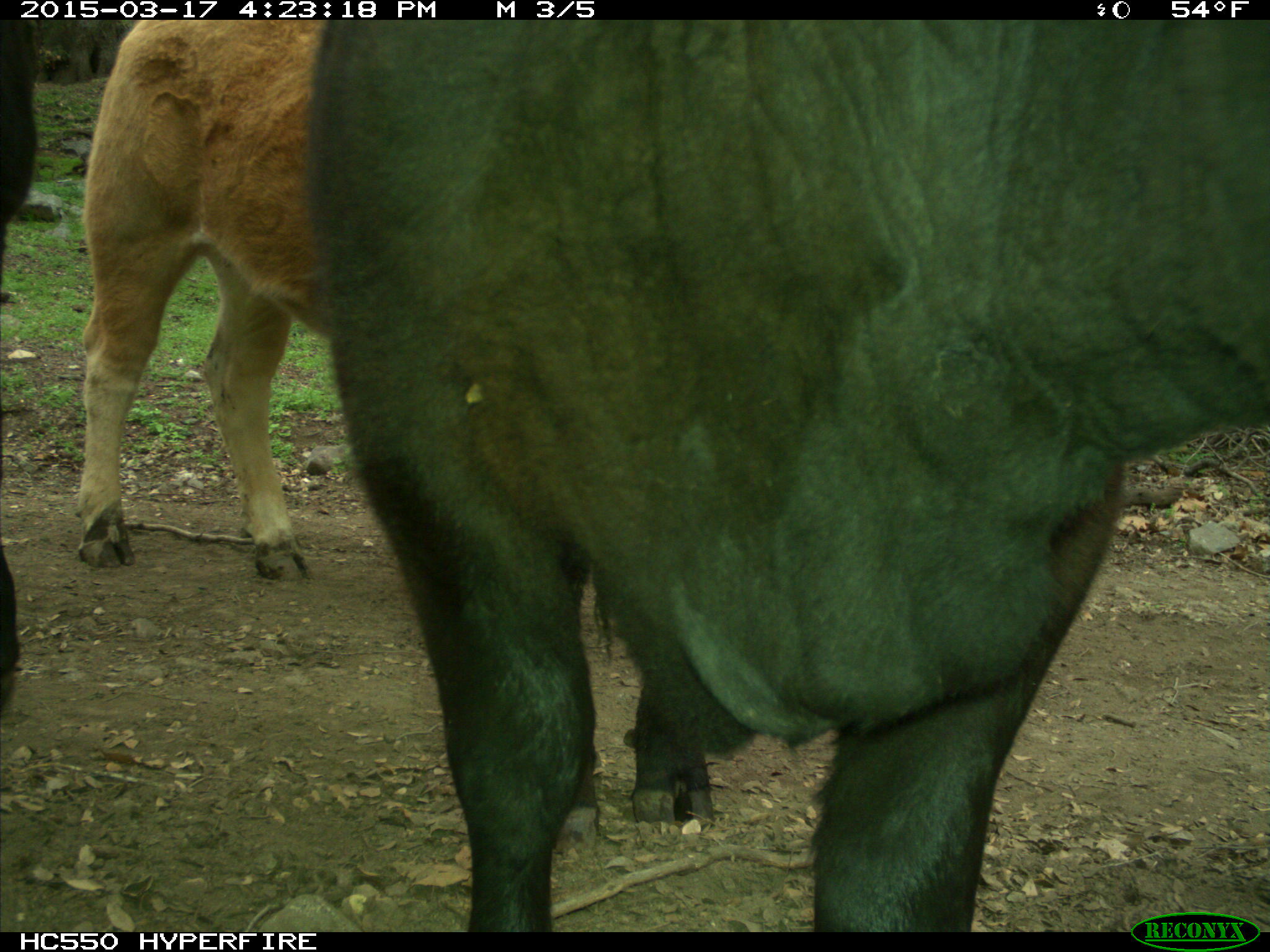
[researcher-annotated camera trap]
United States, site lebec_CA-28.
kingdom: Animalia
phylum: Chordata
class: Mammalia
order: Artiodactyla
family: Bovidae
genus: Bos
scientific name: Bos taurus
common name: domestic cow